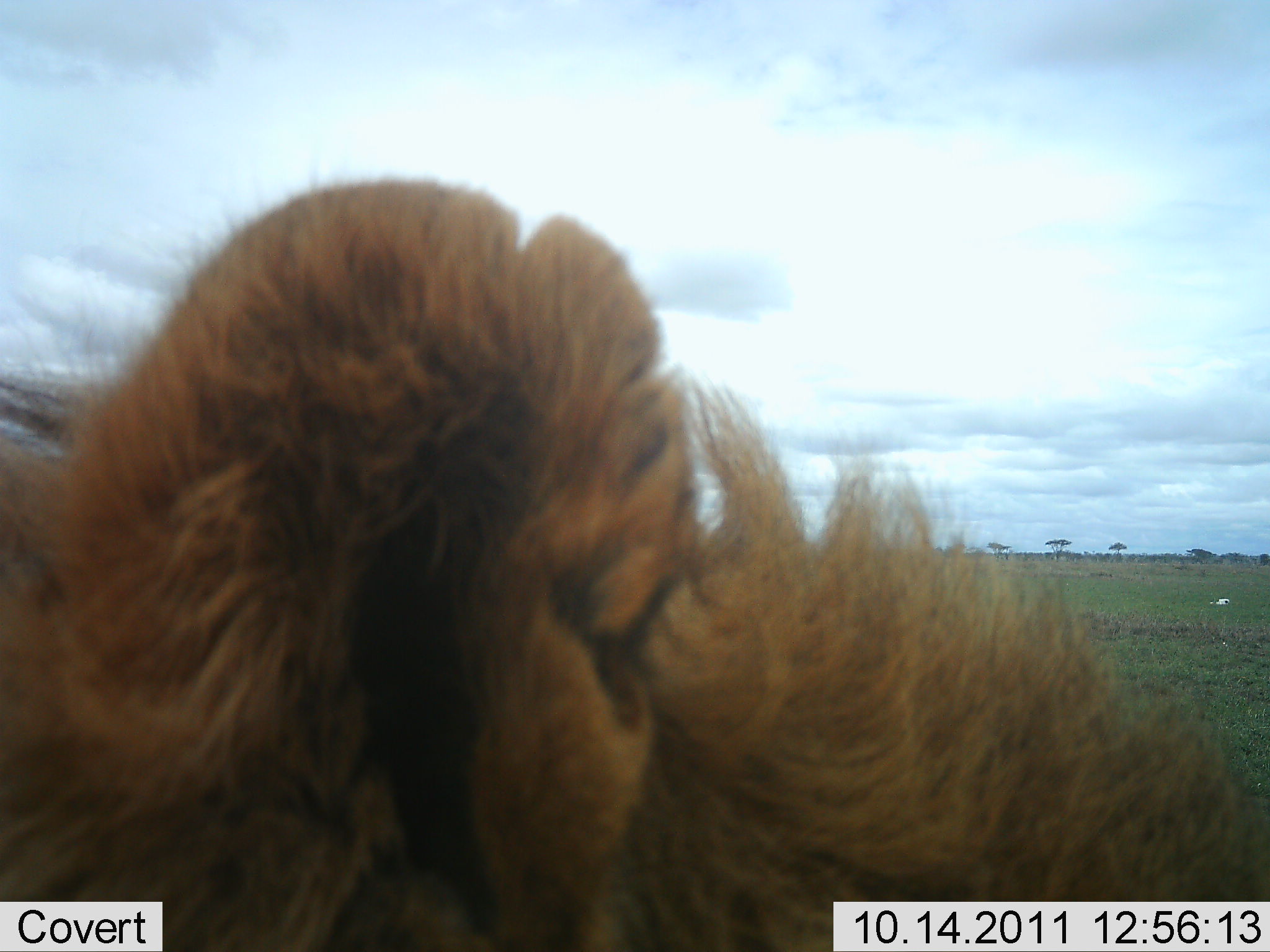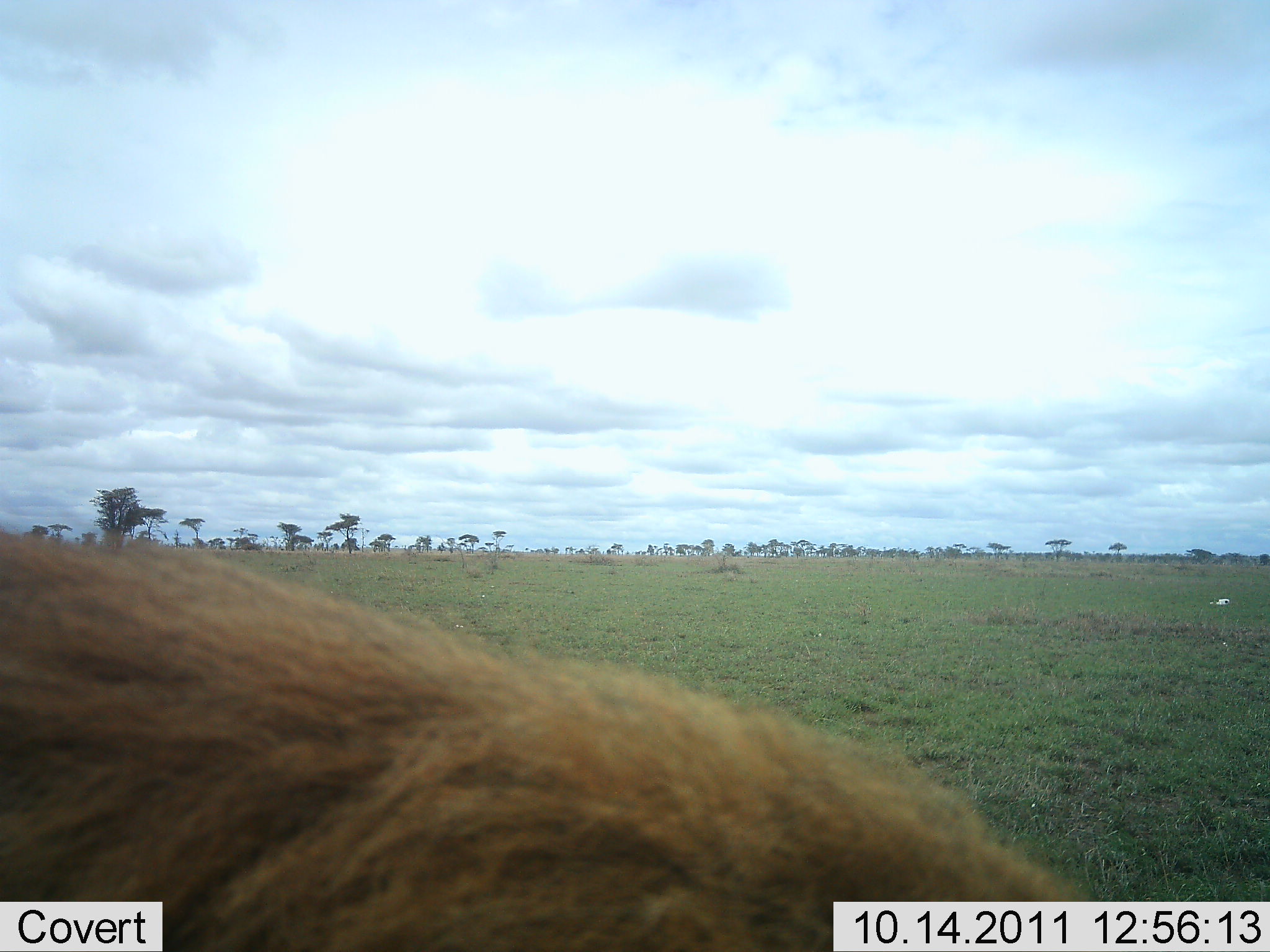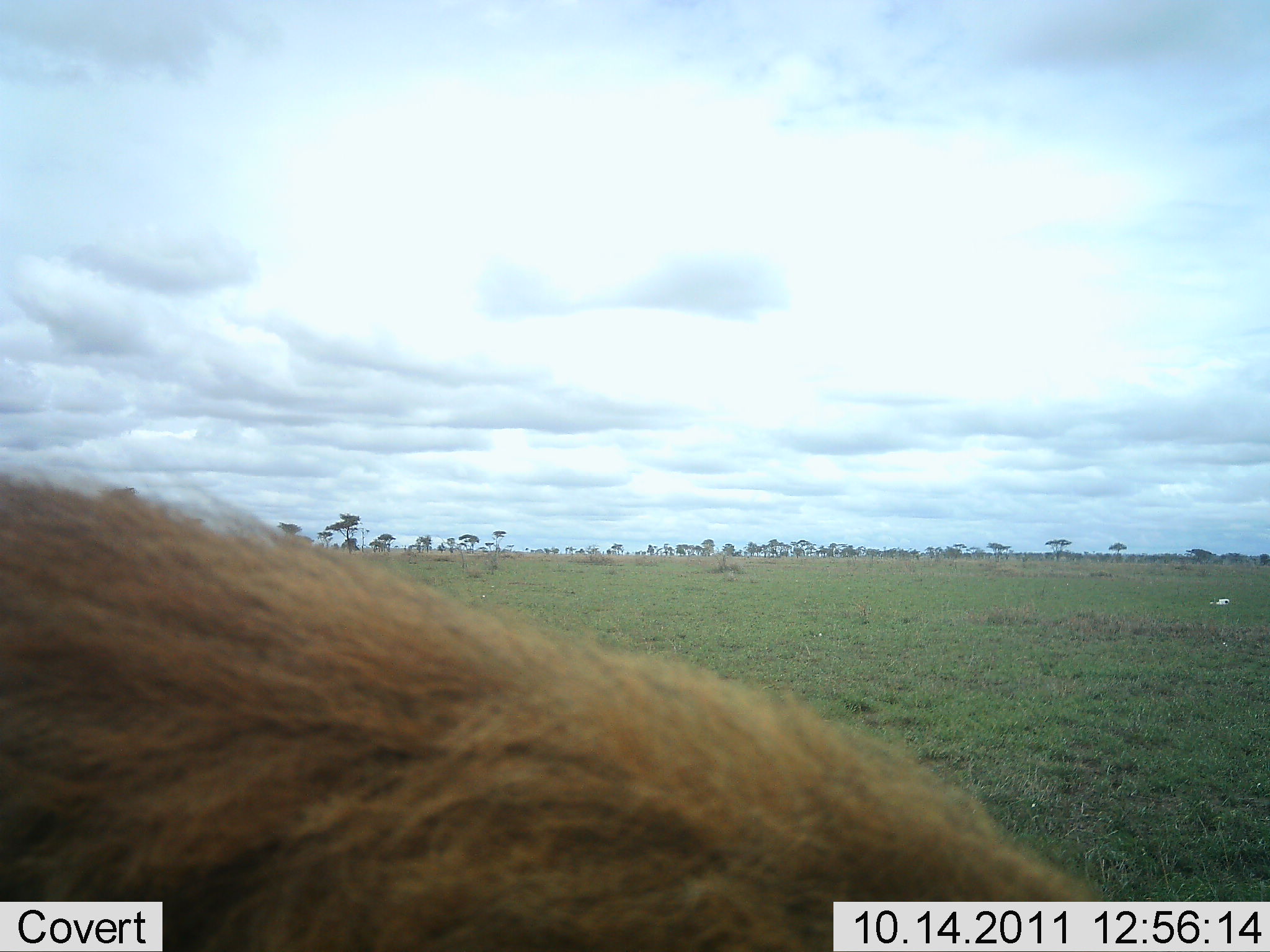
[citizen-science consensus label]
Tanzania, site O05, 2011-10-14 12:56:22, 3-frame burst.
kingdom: Animalia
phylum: Chordata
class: Mammalia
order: Carnivora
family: Felidae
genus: Panthera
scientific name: Panthera leo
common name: lion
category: lionmale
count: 1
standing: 36%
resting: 29%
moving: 29%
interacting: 7%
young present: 0%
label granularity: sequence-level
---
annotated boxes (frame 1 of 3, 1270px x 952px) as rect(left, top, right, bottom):
animal: rect(1, 173, 1270, 951)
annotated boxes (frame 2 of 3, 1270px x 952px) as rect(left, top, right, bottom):
animal: rect(1, 525, 1147, 952)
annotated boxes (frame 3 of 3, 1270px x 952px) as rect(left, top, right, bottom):
animal: rect(0, 469, 1144, 951)